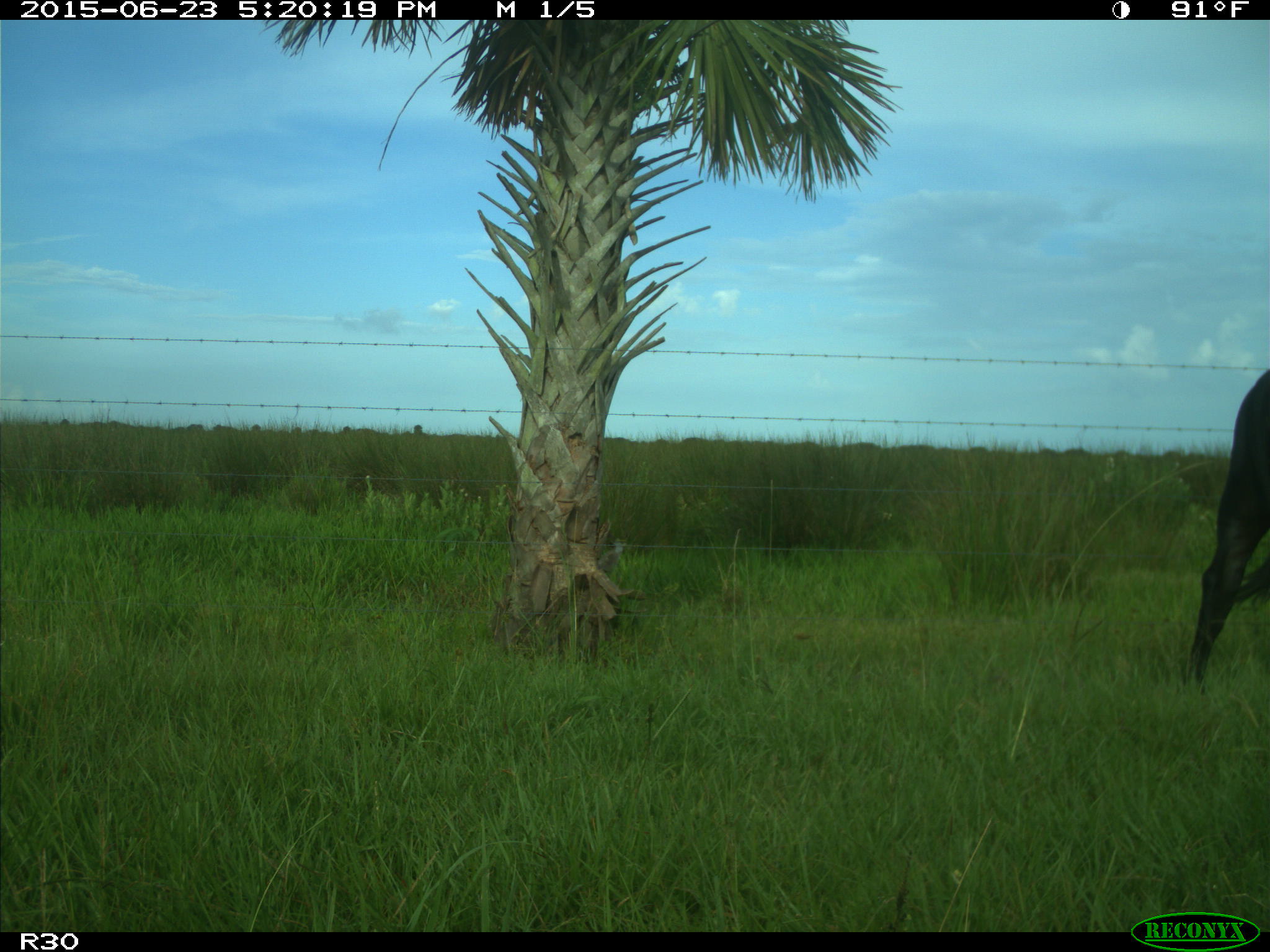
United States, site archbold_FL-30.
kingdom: Animalia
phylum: Chordata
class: Mammalia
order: Artiodactyla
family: Bovidae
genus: Bos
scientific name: Bos taurus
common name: domestic cow